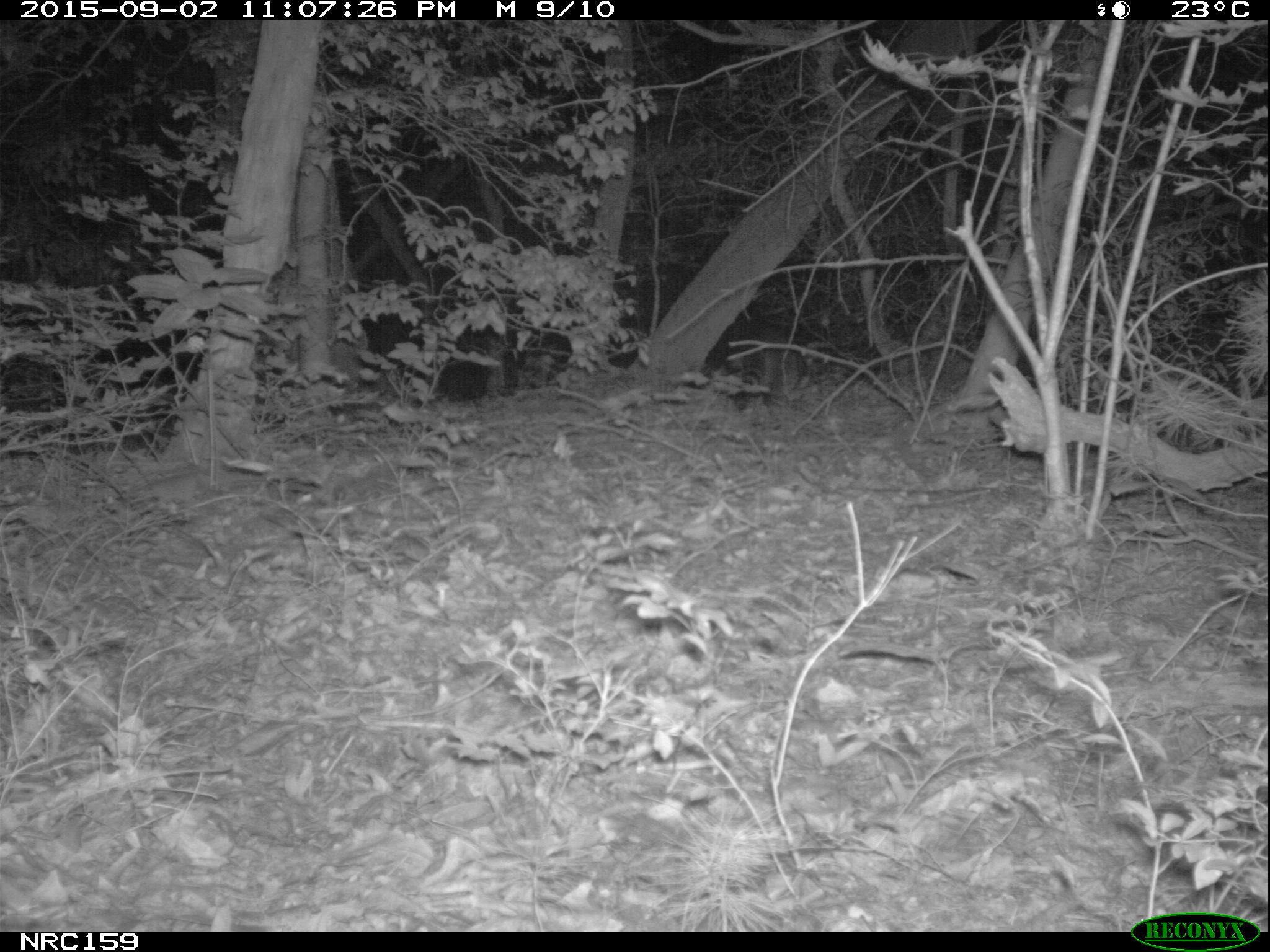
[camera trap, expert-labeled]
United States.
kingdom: Animalia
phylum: Chordata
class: Mammalia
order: Carnivora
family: Procyonidae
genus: Procyon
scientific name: Procyon lotor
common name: northern raccoon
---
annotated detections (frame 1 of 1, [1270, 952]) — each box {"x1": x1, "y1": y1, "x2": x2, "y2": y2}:
Northern Raccoon: {"x1": 724, "y1": 330, "x2": 820, "y2": 420}